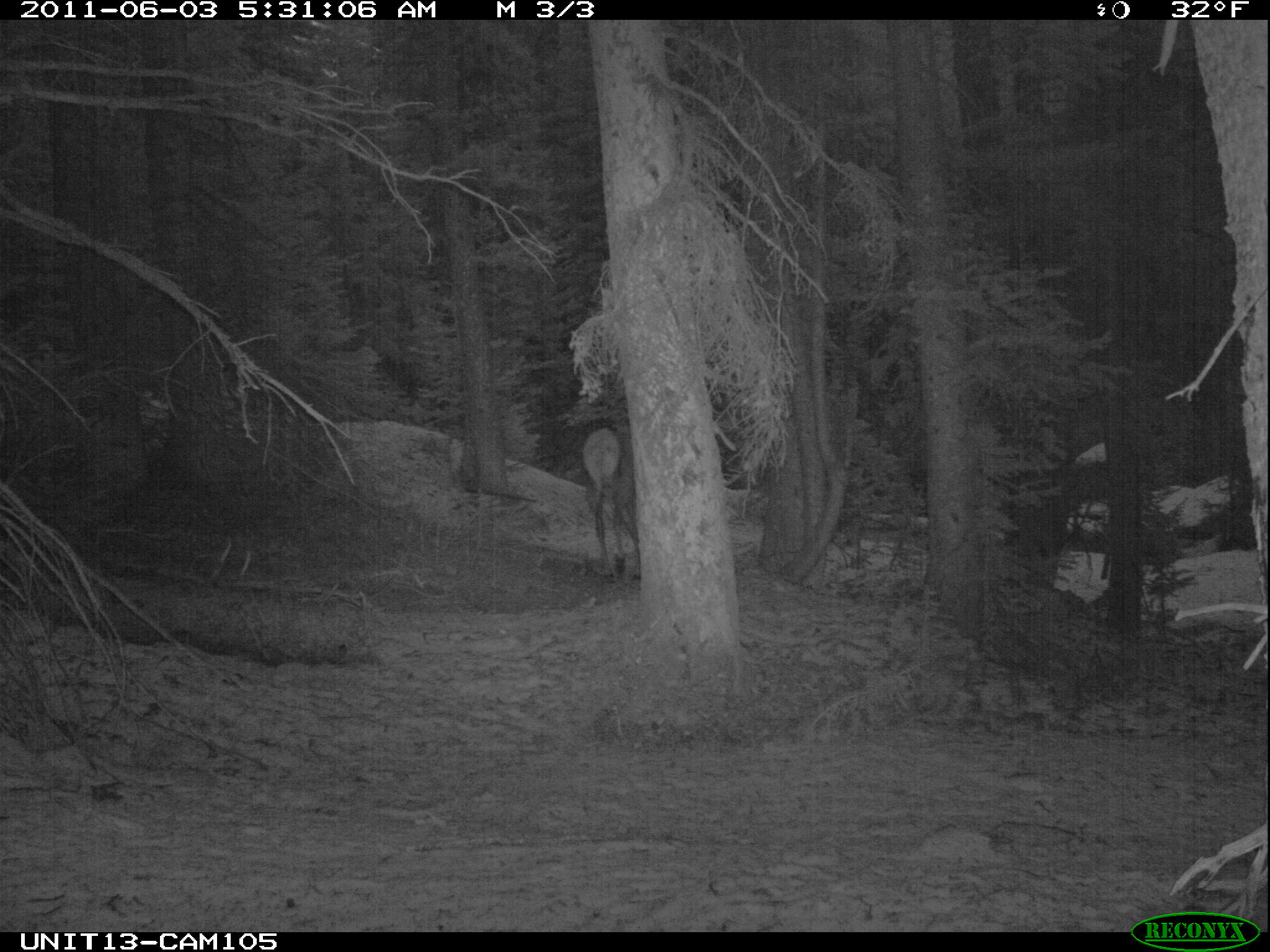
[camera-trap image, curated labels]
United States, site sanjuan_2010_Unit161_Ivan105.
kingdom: Animalia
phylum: Chordata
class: Mammalia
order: Artiodactyla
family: Cervidae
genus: Cervus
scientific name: Cervus elaphus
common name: red deer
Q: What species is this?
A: Cervus elaphus (red deer).